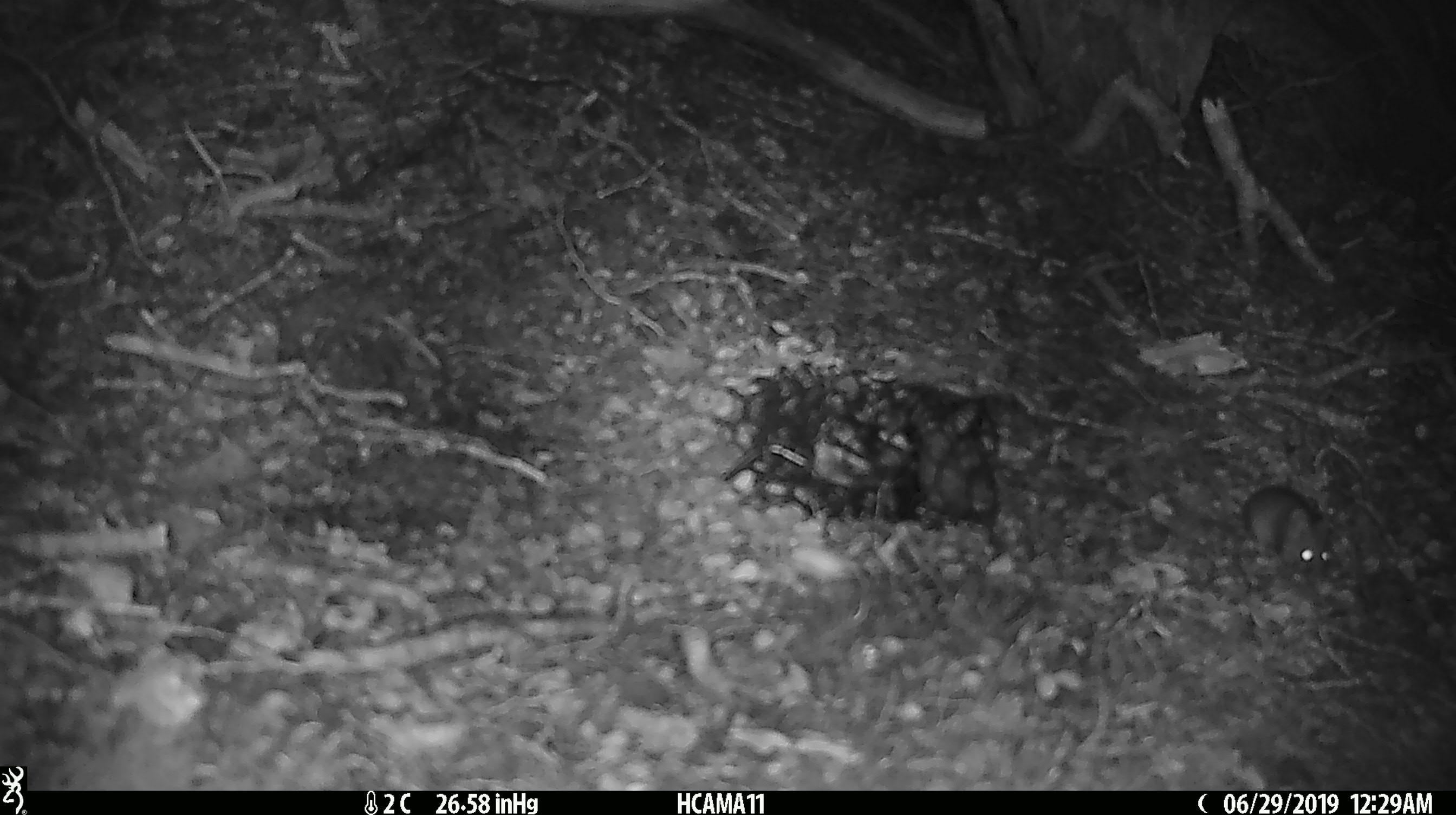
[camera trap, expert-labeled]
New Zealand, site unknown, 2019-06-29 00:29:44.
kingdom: Animalia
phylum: Chordata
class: Mammalia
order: Rodentia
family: Muridae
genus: Mus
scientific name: Mus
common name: mouse